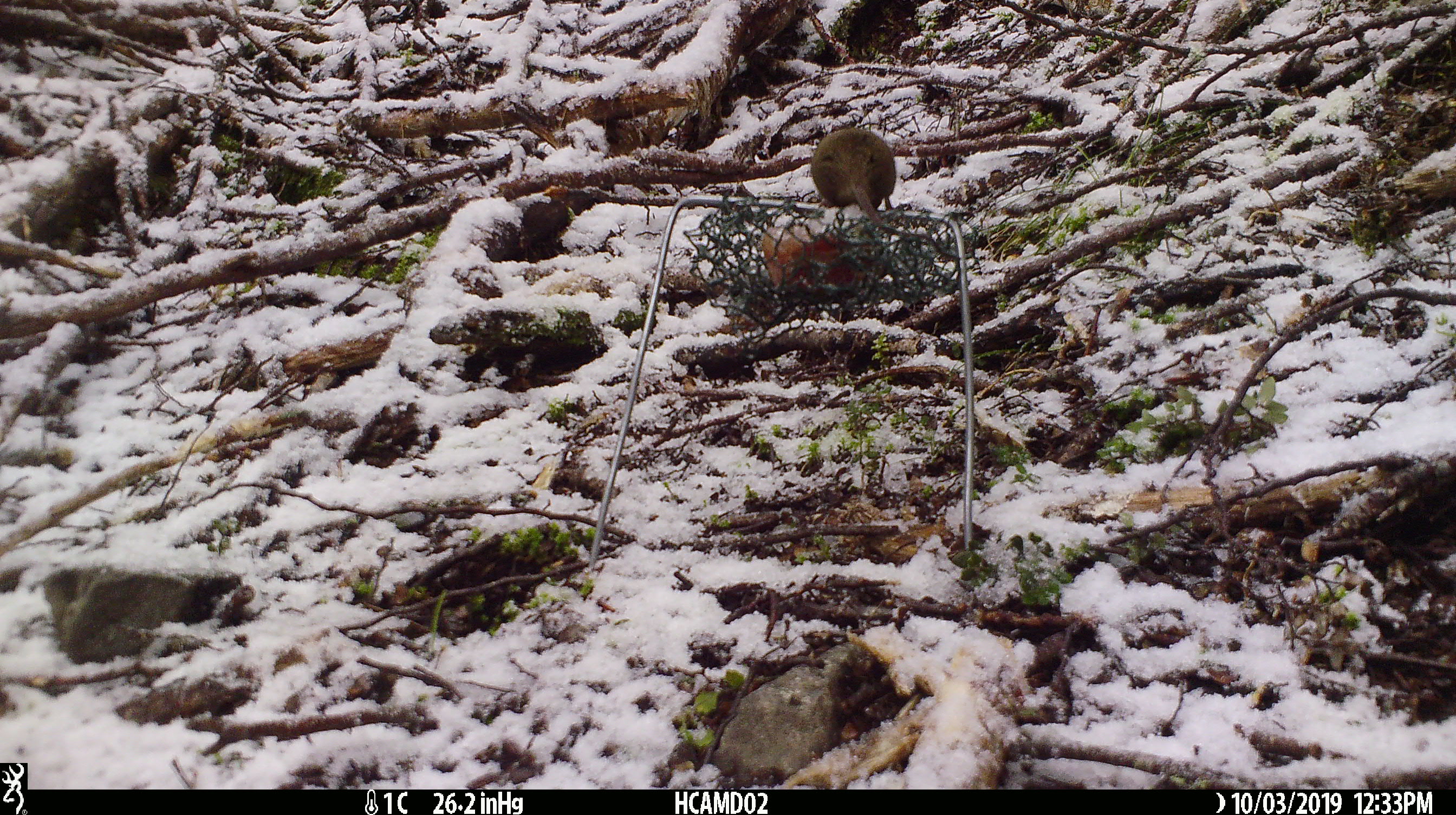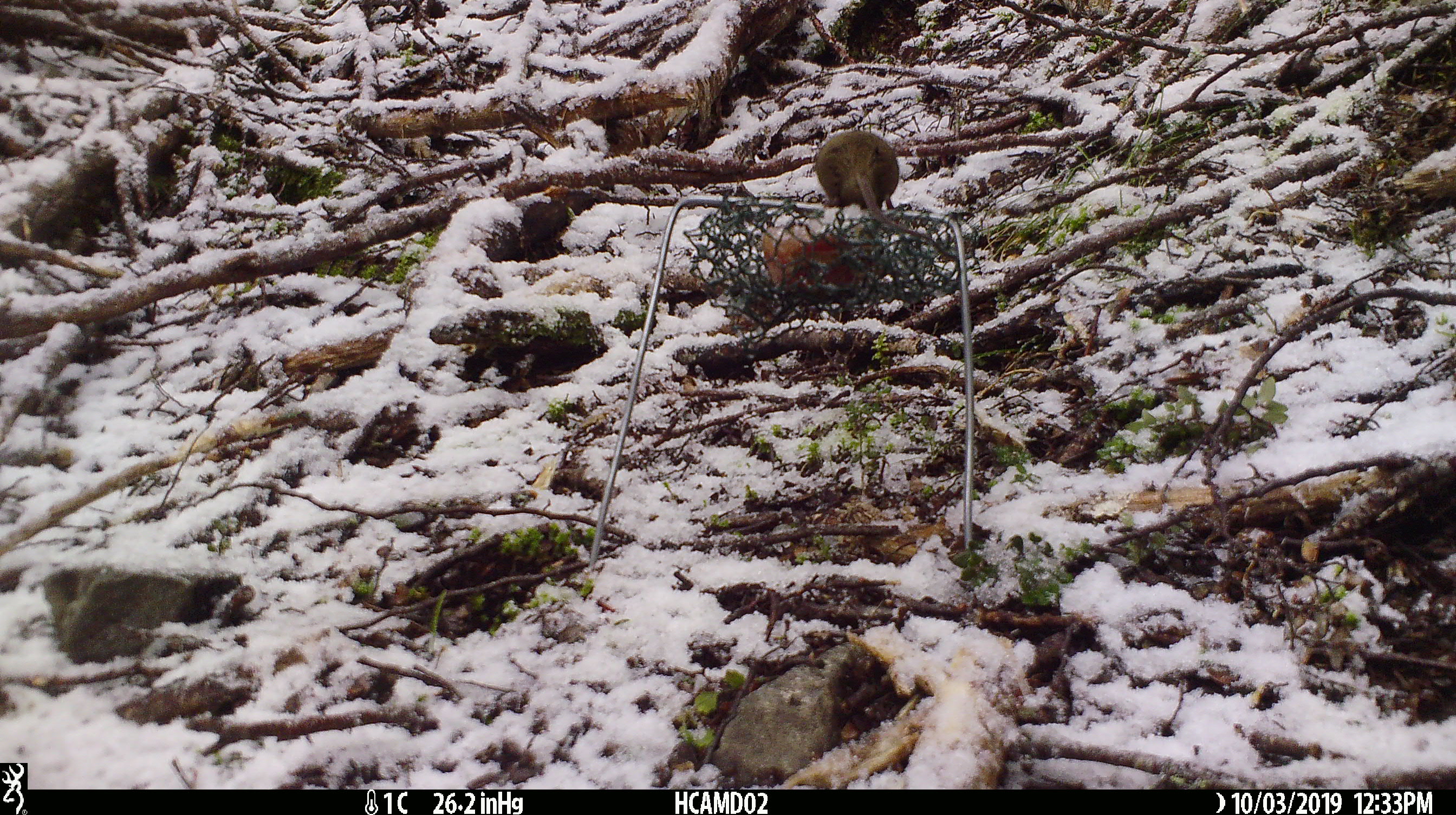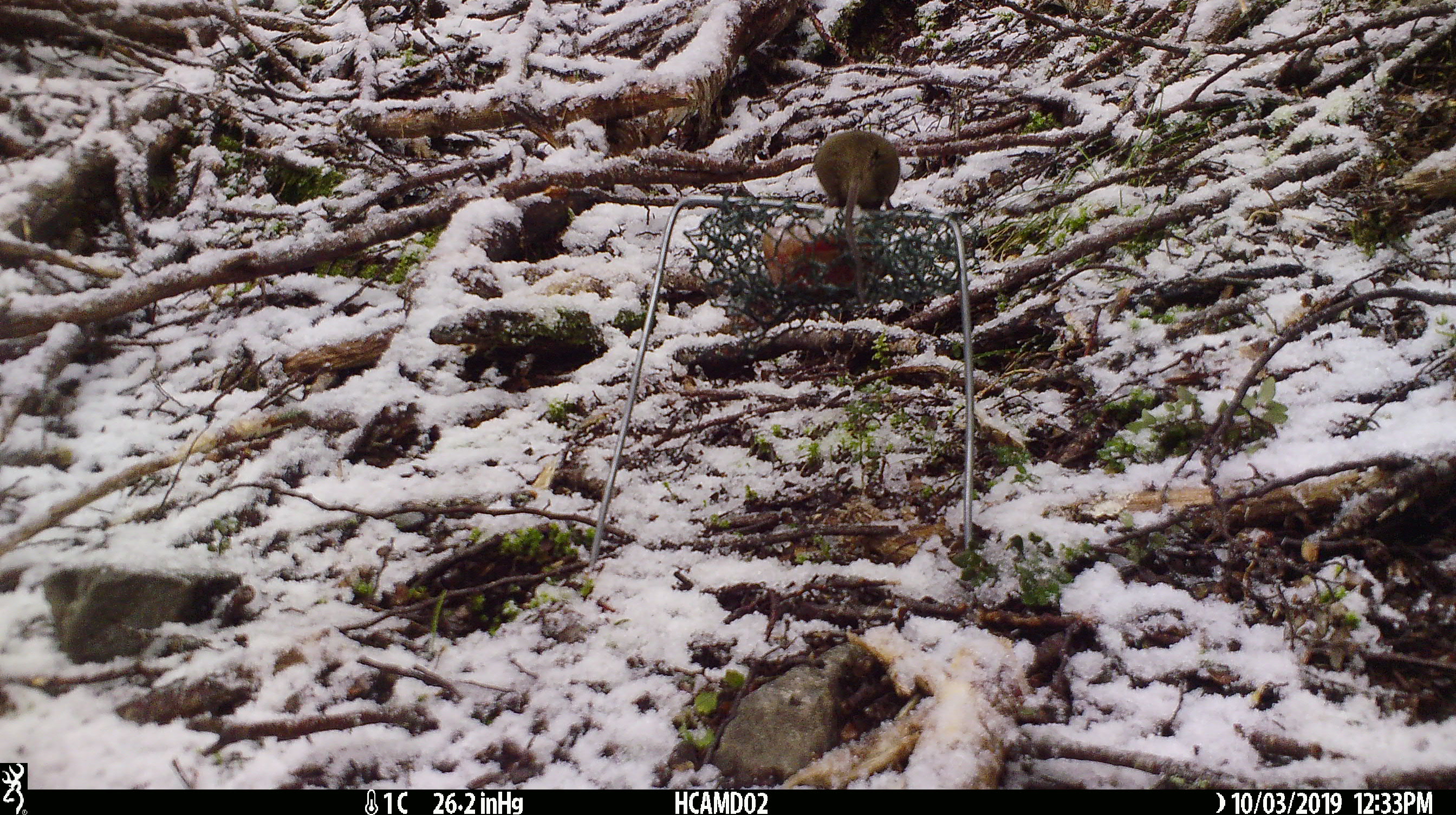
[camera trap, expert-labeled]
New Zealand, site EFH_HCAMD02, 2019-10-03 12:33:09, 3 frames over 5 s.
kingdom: Animalia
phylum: Chordata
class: Mammalia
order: Rodentia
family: Muridae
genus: Mus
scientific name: Mus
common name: mouse